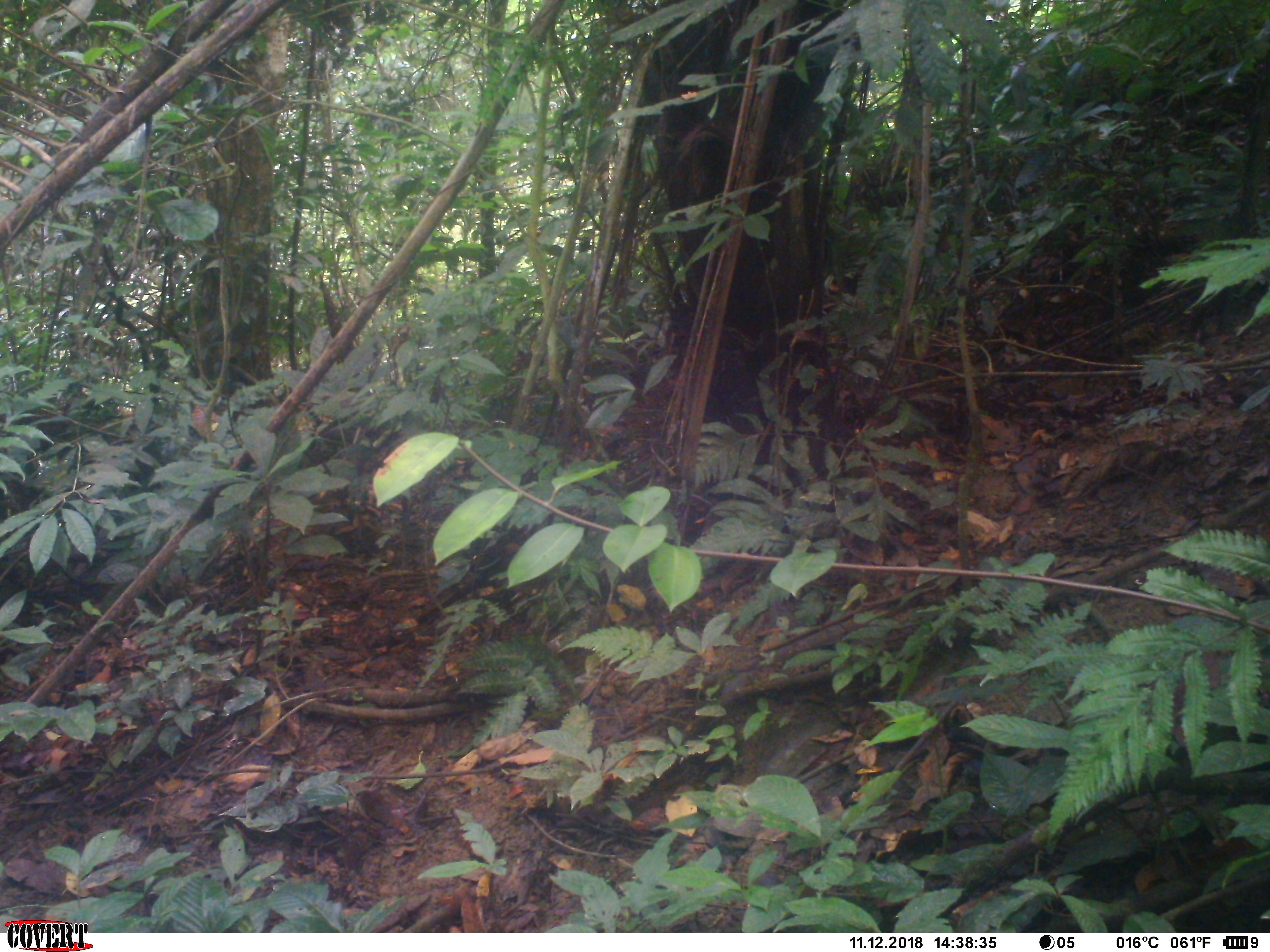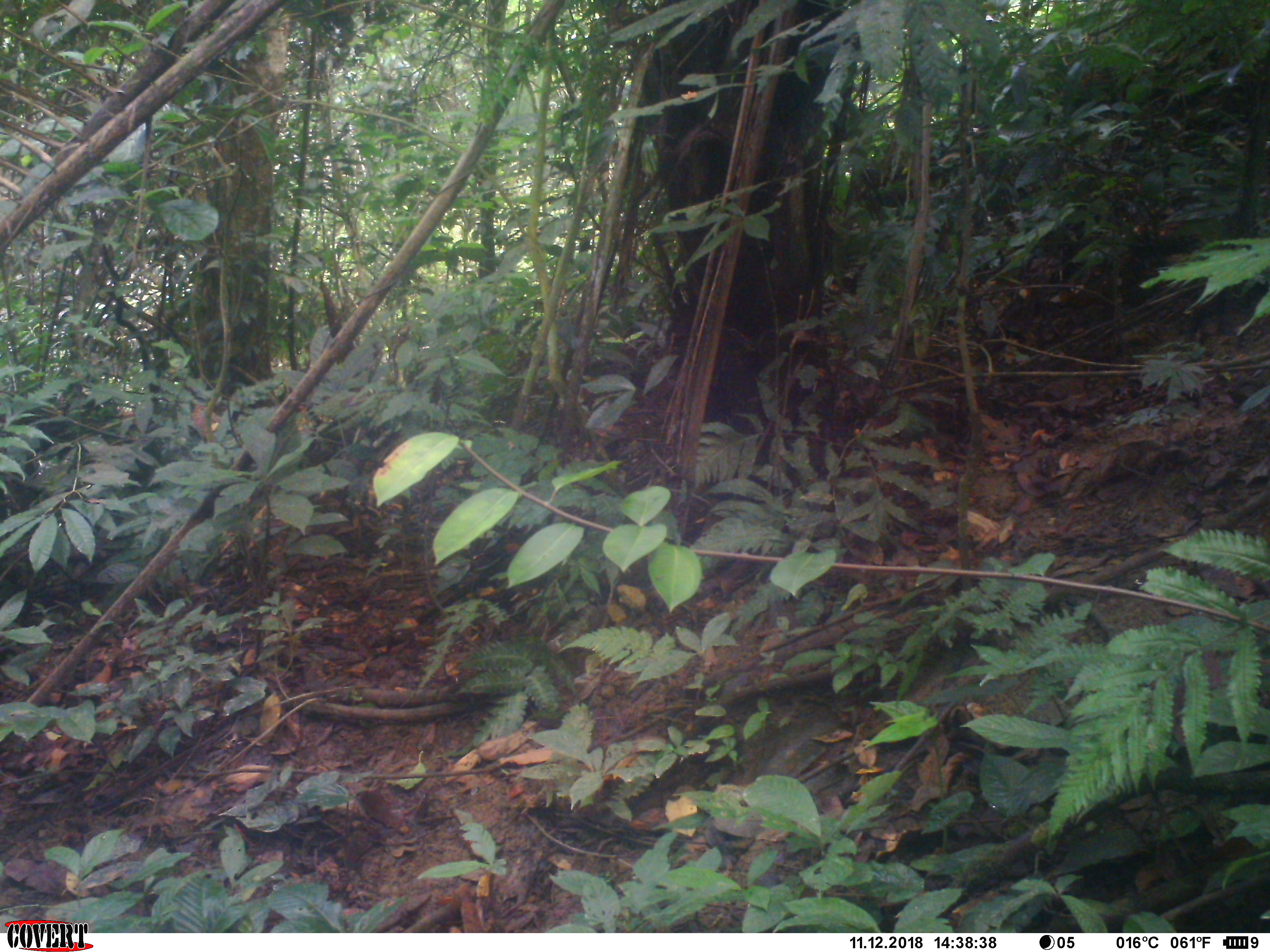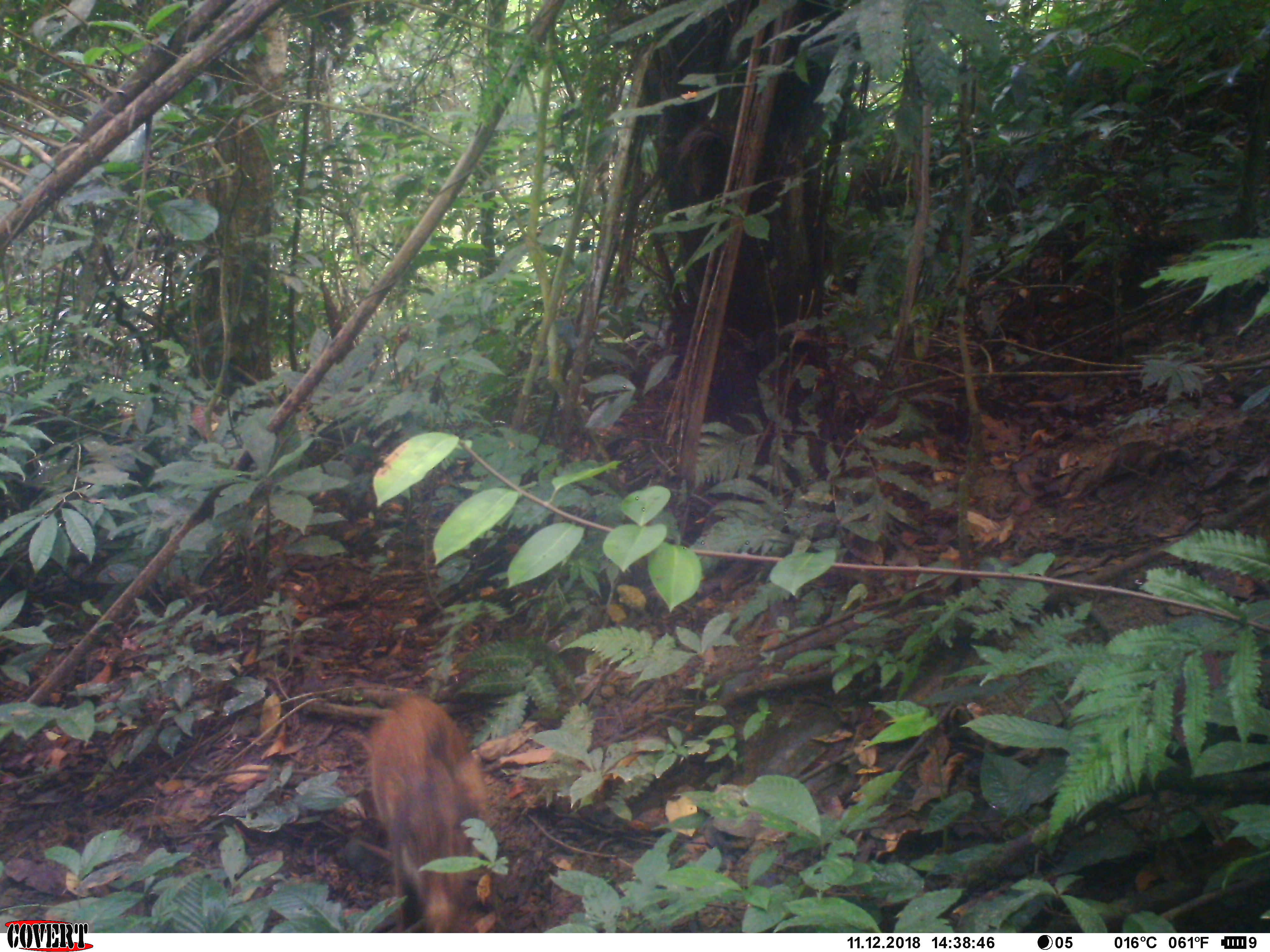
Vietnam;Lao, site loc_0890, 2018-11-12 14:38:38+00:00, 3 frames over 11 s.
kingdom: Animalia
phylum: Chordata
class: Mammalia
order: Artiodactyla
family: Suidae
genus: Sus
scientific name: Sus scrofa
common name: eurasian wild pig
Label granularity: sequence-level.